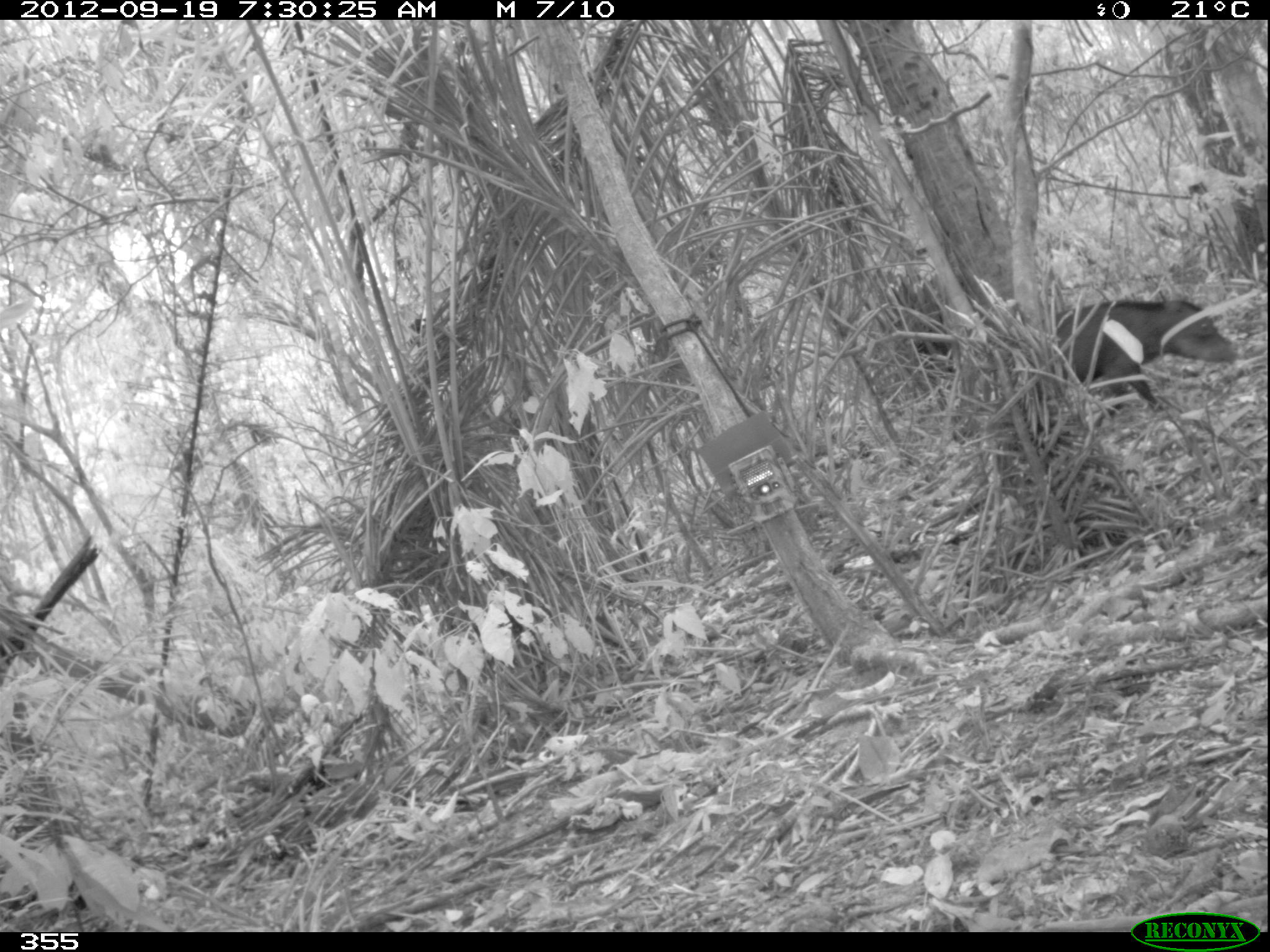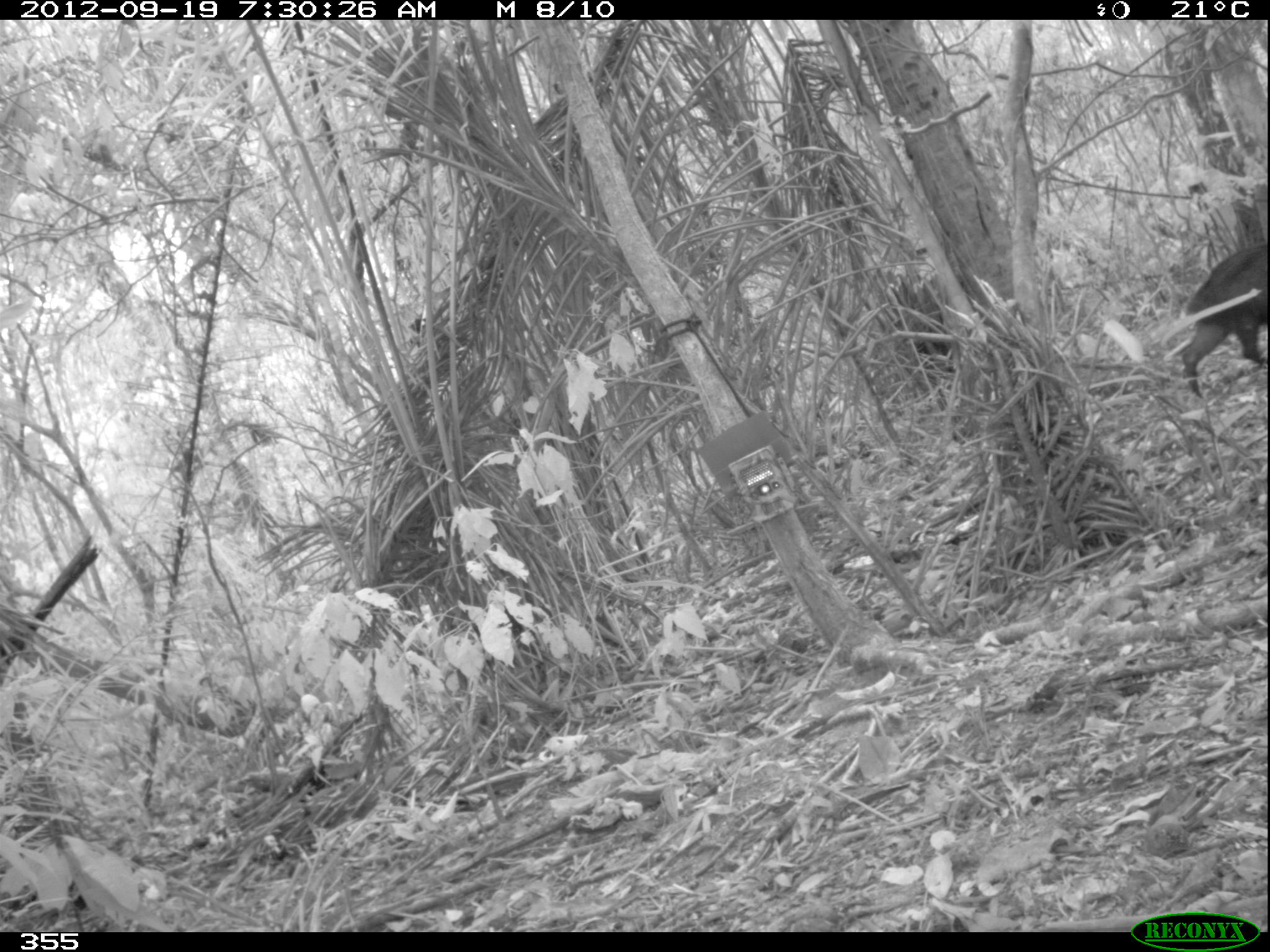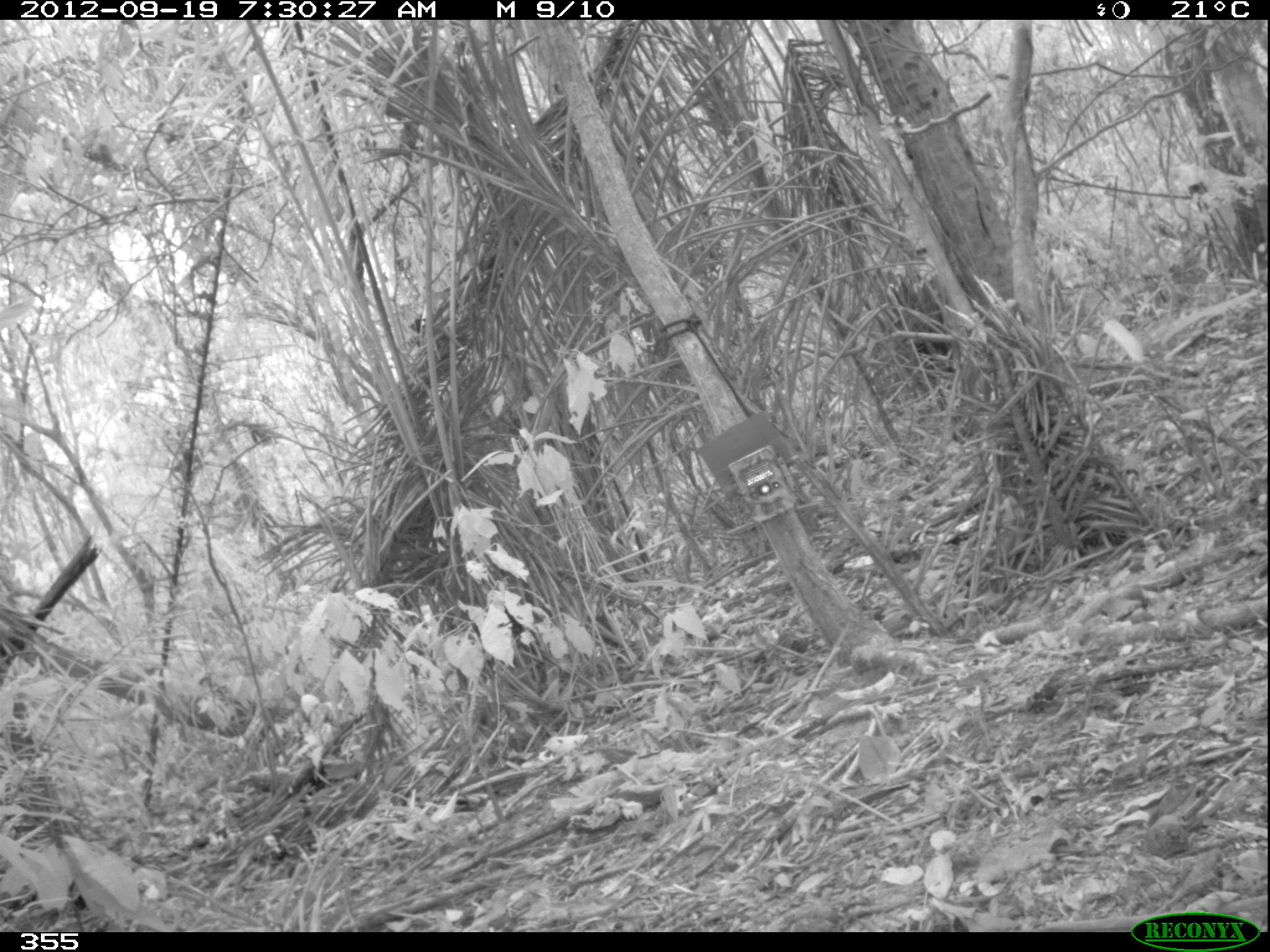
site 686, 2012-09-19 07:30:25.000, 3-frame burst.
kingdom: Animalia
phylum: Chordata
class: Mammalia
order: Artiodactyla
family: Tayassuidae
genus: Tayassu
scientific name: Tayassu pecari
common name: white-lipped peccary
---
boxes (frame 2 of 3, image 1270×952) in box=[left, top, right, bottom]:
tayassu pecari: box=[1181, 240, 1270, 396]